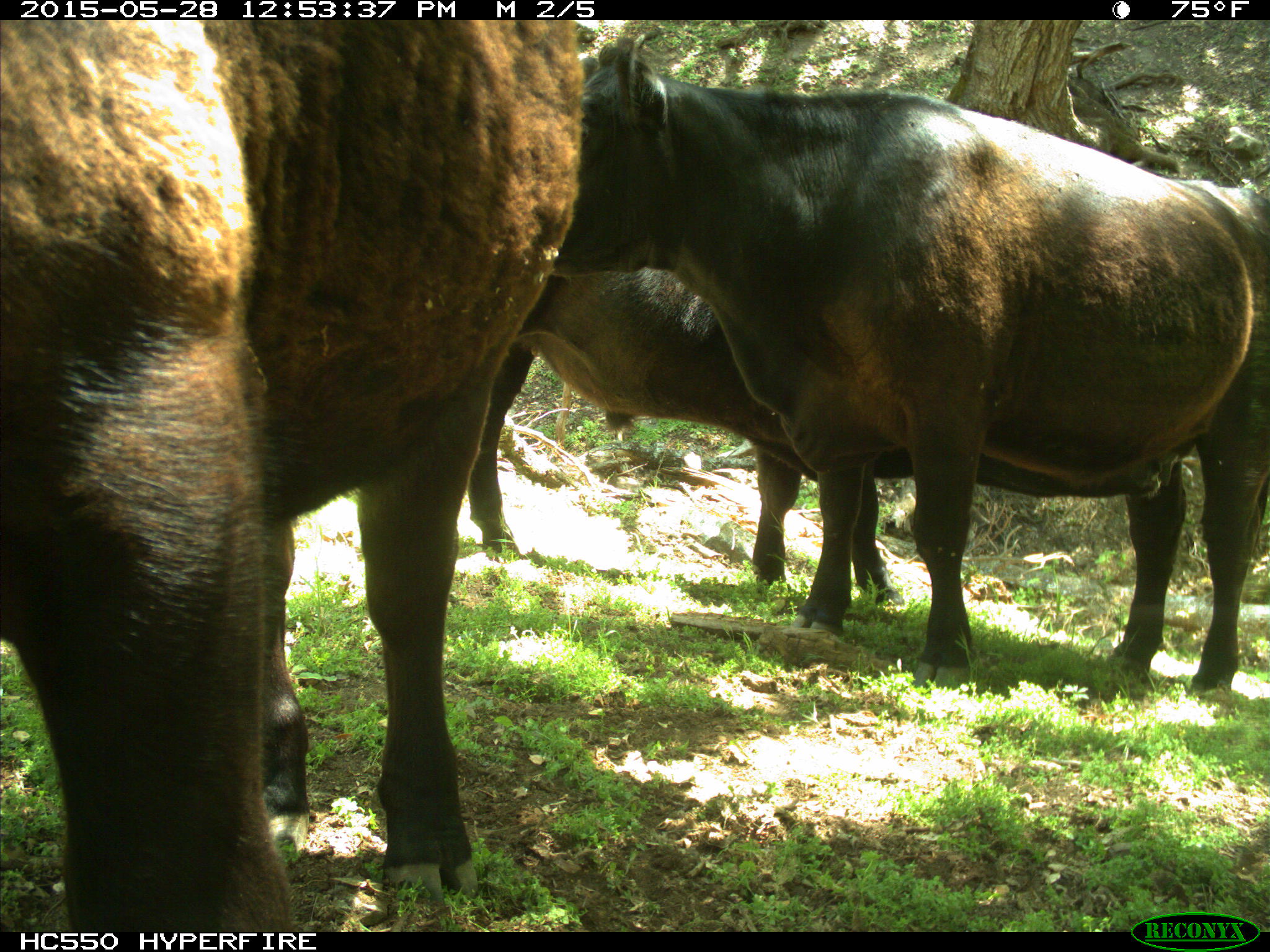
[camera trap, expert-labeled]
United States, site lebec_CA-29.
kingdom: Animalia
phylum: Chordata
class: Mammalia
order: Artiodactyla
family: Bovidae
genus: Bos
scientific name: Bos taurus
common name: domestic cow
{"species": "Bos taurus (domestic cow)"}